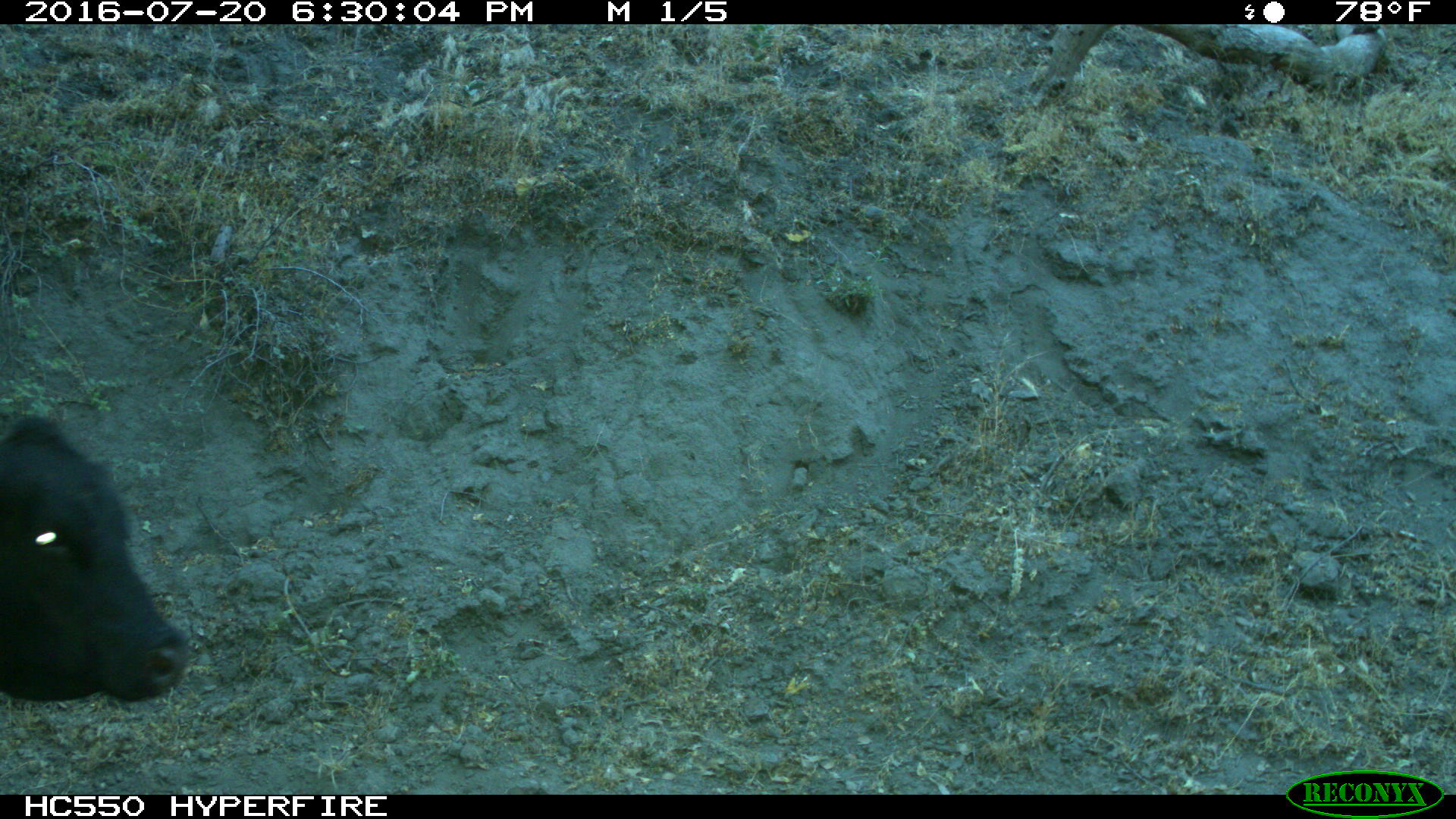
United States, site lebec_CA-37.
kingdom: Animalia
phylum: Chordata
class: Mammalia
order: Artiodactyla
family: Bovidae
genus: Bos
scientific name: Bos taurus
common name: domestic cow